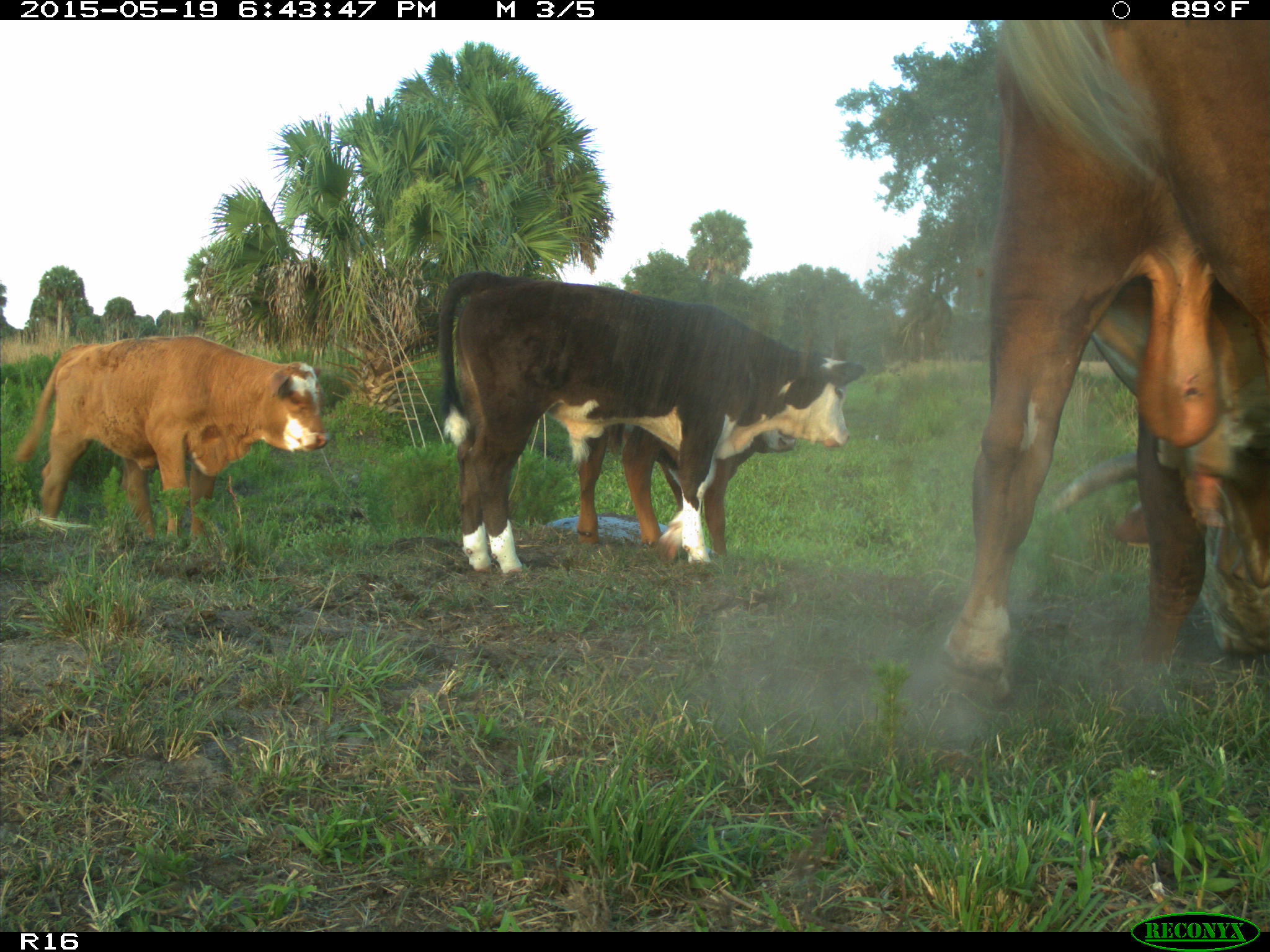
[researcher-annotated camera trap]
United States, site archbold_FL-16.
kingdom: Animalia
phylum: Chordata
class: Mammalia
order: Artiodactyla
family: Bovidae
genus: Bos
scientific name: Bos taurus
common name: domestic cow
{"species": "Bos taurus (domestic cow)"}